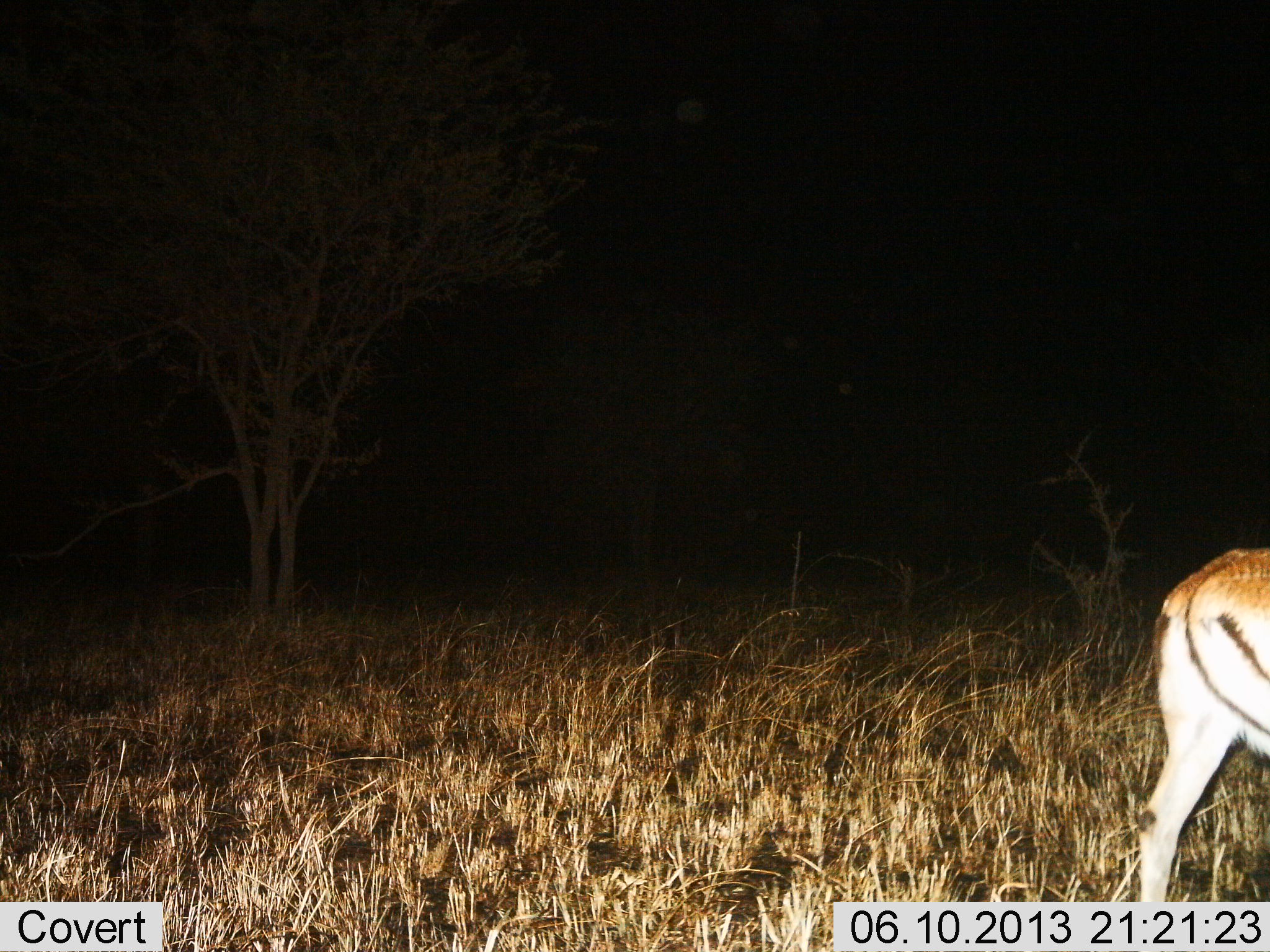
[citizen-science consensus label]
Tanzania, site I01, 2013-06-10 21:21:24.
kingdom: Animalia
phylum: Chordata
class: Mammalia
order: Artiodactyla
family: Bovidae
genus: Aepyceros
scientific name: Aepyceros melampus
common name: impala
Impala (Aepyceros melampus), count 1. Behavior (volunteer vote fractions): standing 47%, resting 0%, moving 53%, interacting 0%. Young present (vote fraction): 0%. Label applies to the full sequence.